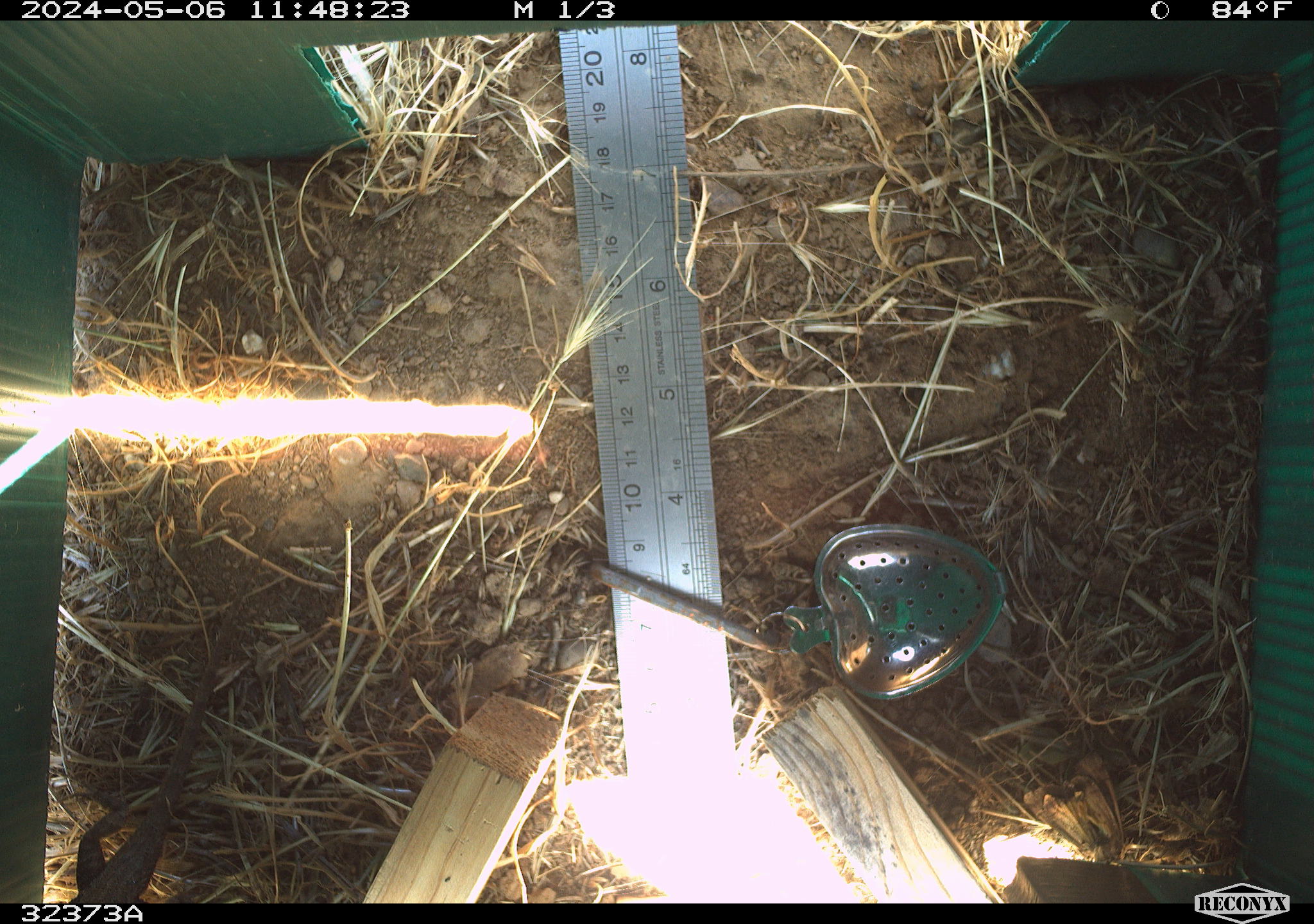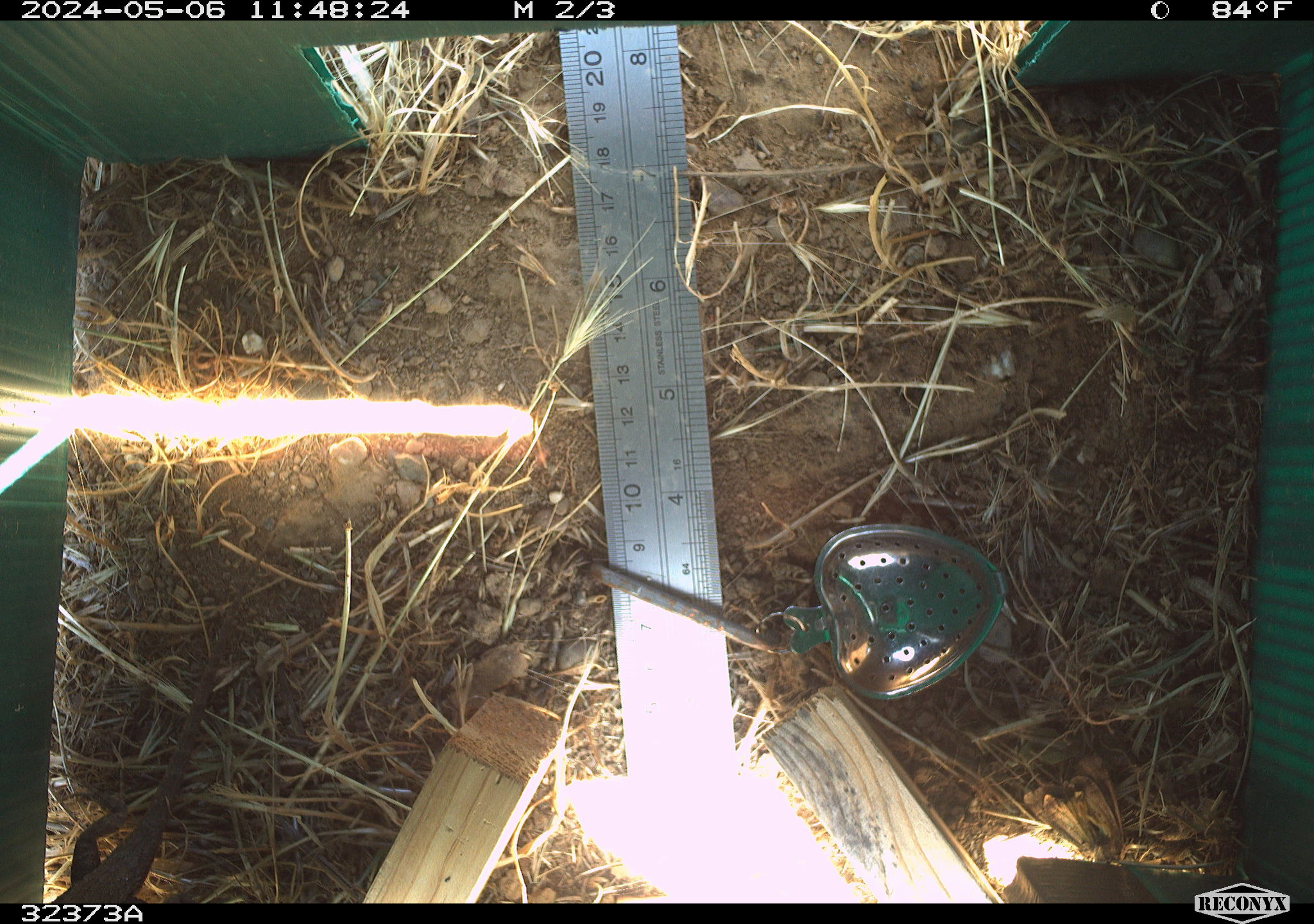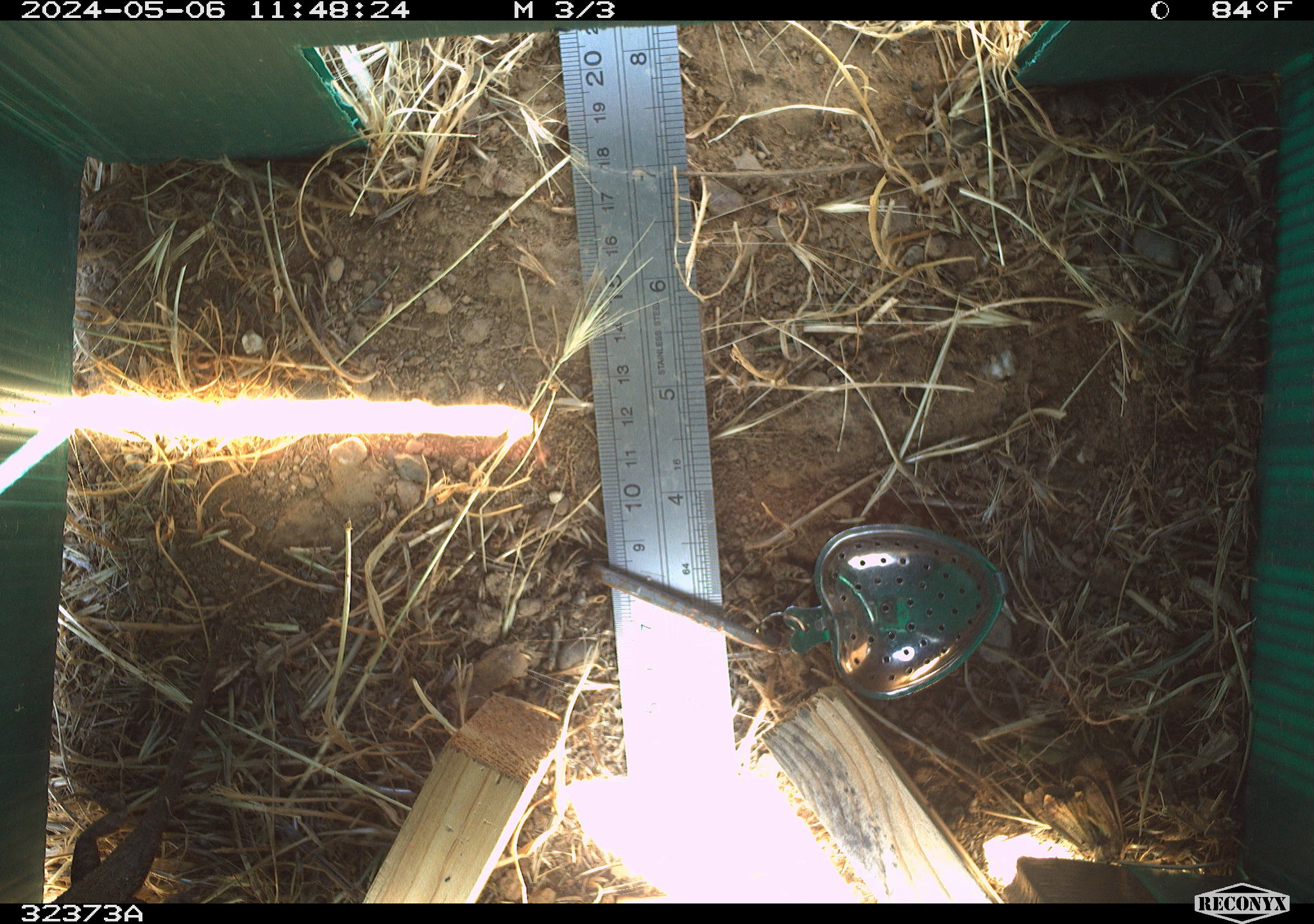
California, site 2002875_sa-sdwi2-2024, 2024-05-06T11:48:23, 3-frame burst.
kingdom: Animalia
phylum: Chordata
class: Reptilia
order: Squamata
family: Phrynosomatidae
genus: Sceloporus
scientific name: Sceloporus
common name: spiny lizards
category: sceloporus species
Sceloporus species (spiny lizards) (Sceloporus).